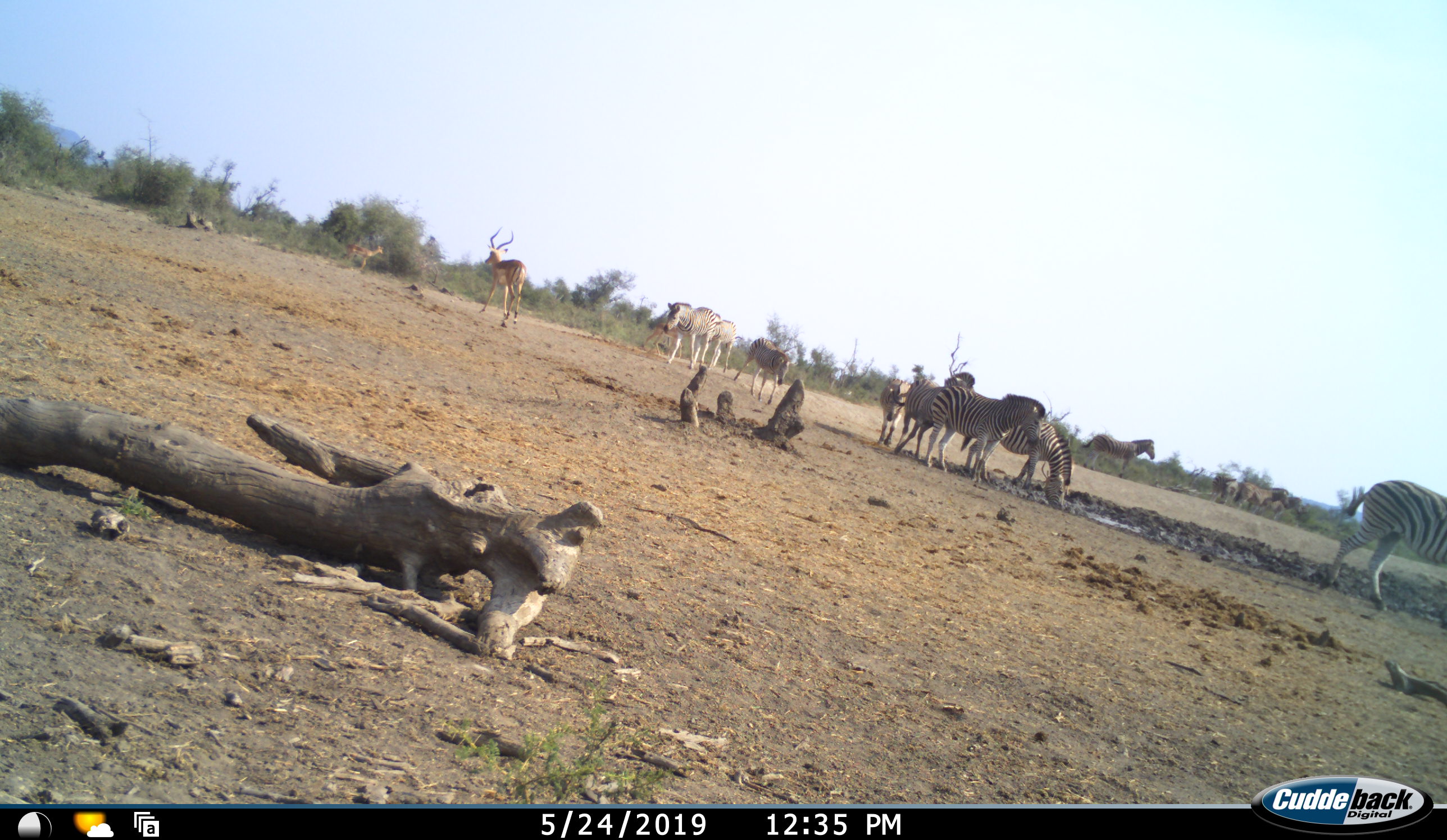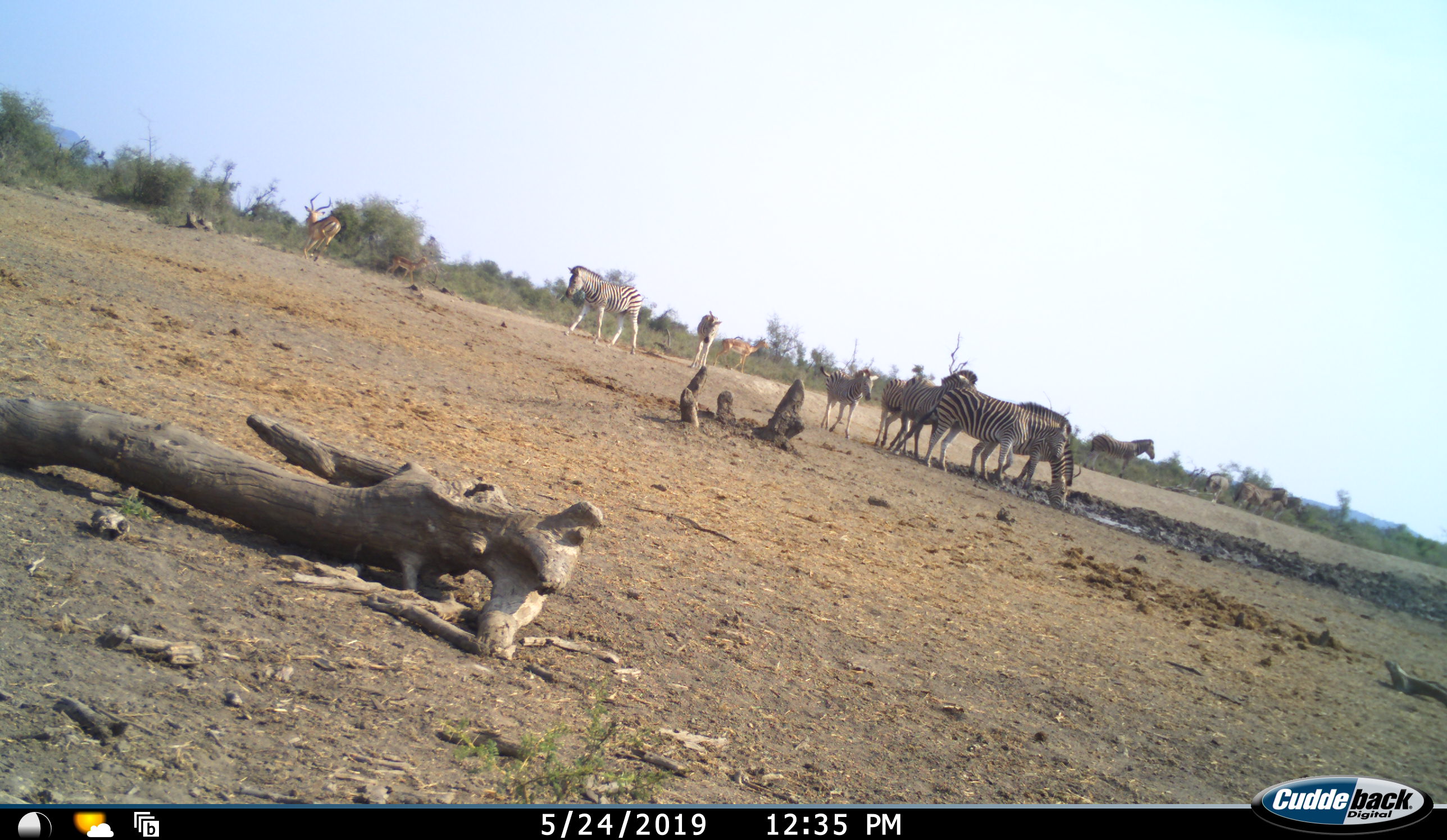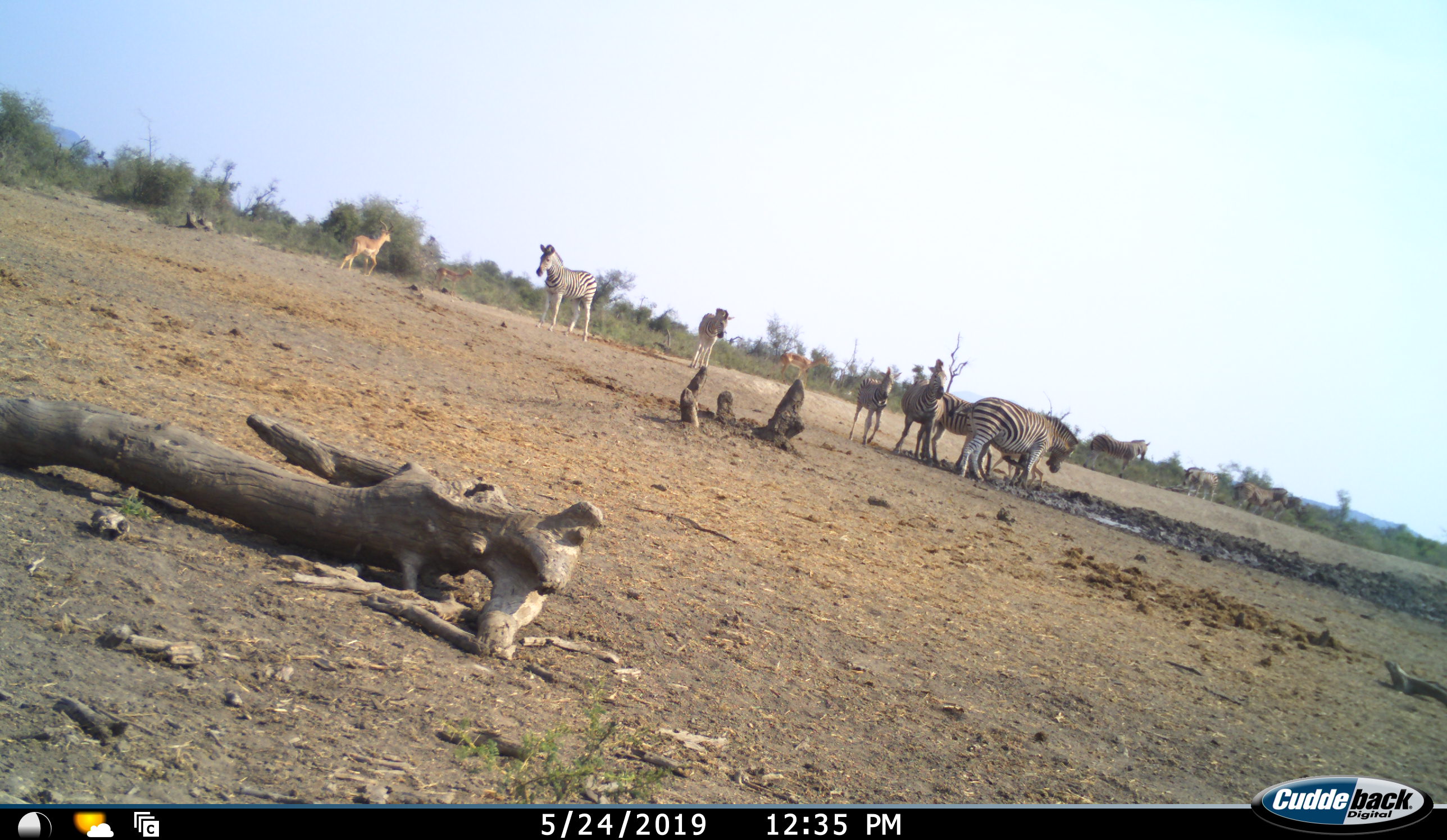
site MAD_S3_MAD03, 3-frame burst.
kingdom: Animalia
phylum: Chordata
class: Mammalia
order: Artiodactyla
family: Bovidae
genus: Aepyceros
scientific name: Aepyceros melampus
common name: impala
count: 3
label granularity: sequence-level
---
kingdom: Animalia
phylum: Chordata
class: Mammalia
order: Perissodactyla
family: Equidae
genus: Equus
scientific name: Equus quagga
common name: plains zebra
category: zebraplains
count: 11-50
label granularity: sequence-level